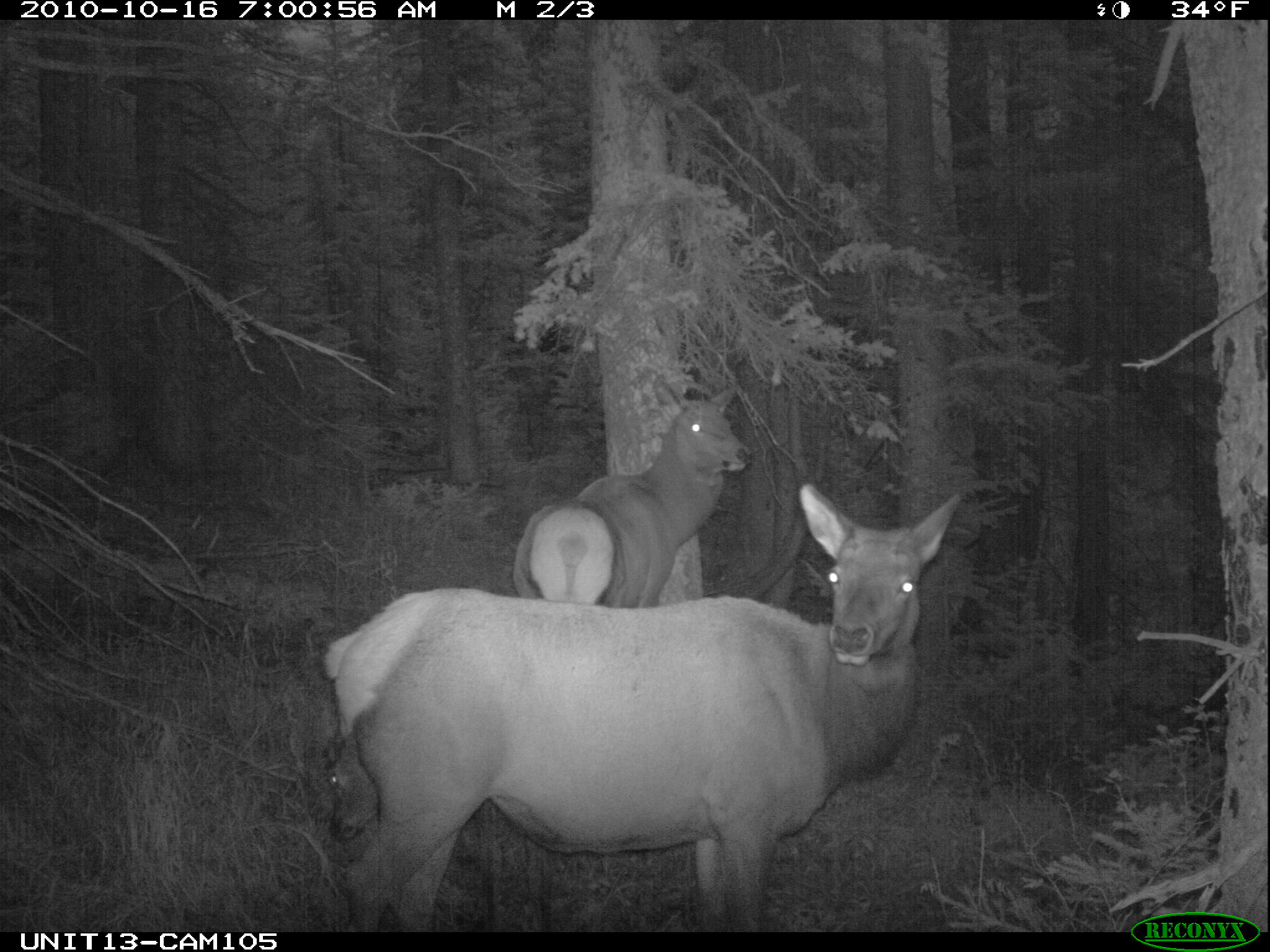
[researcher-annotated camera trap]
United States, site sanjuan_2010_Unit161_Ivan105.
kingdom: Animalia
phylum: Chordata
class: Mammalia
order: Artiodactyla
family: Cervidae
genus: Cervus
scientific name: Cervus elaphus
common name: red deer